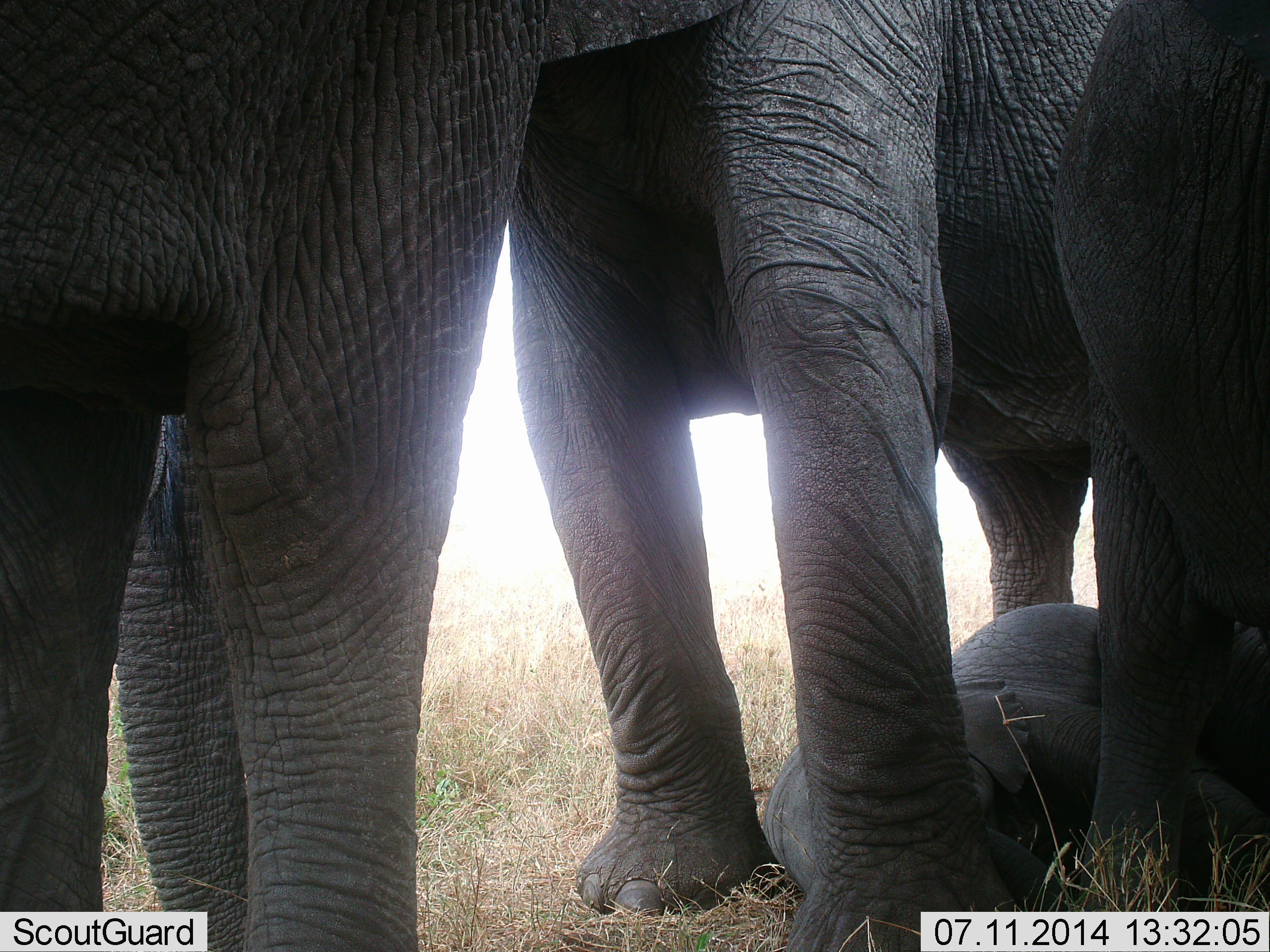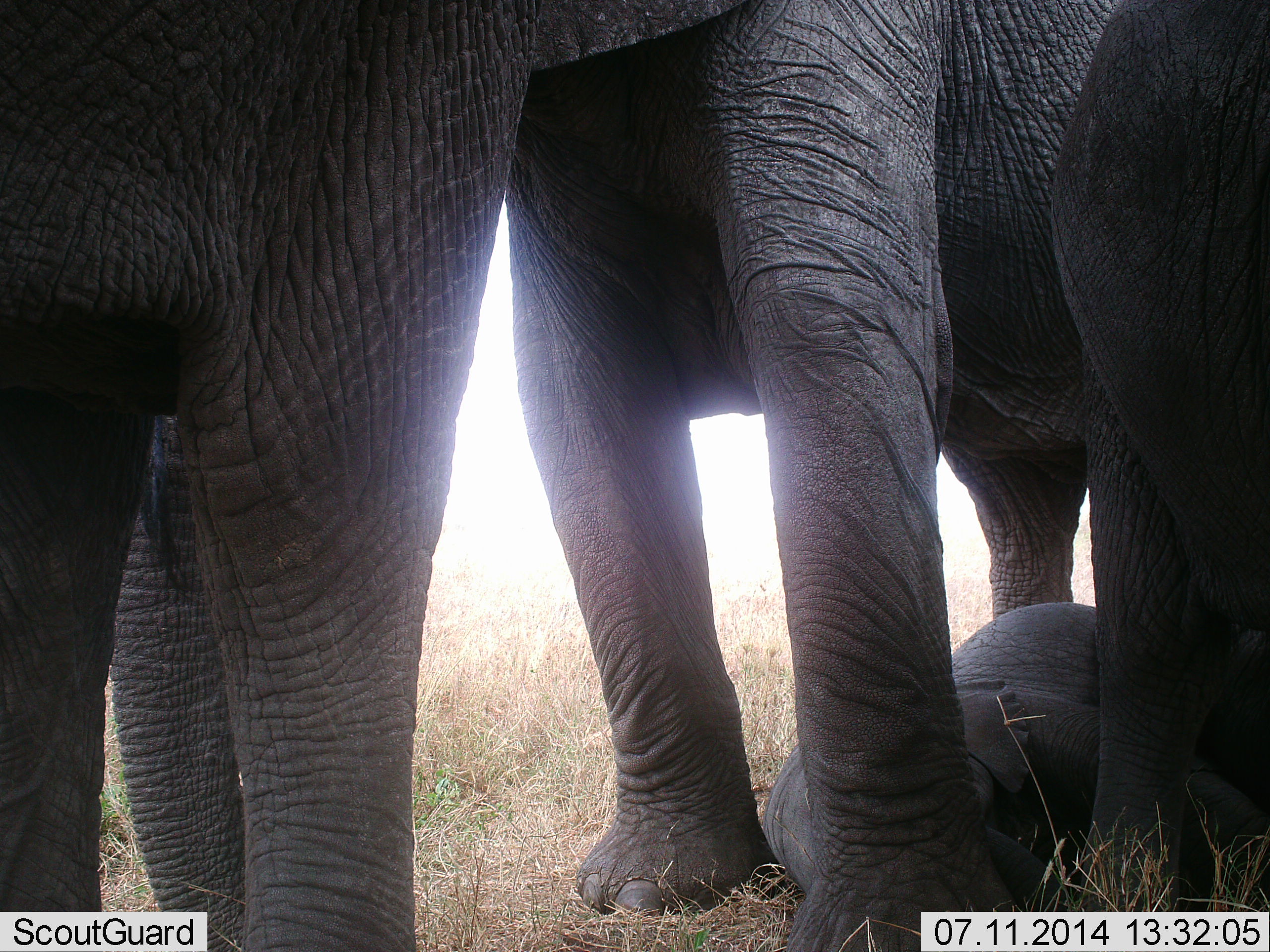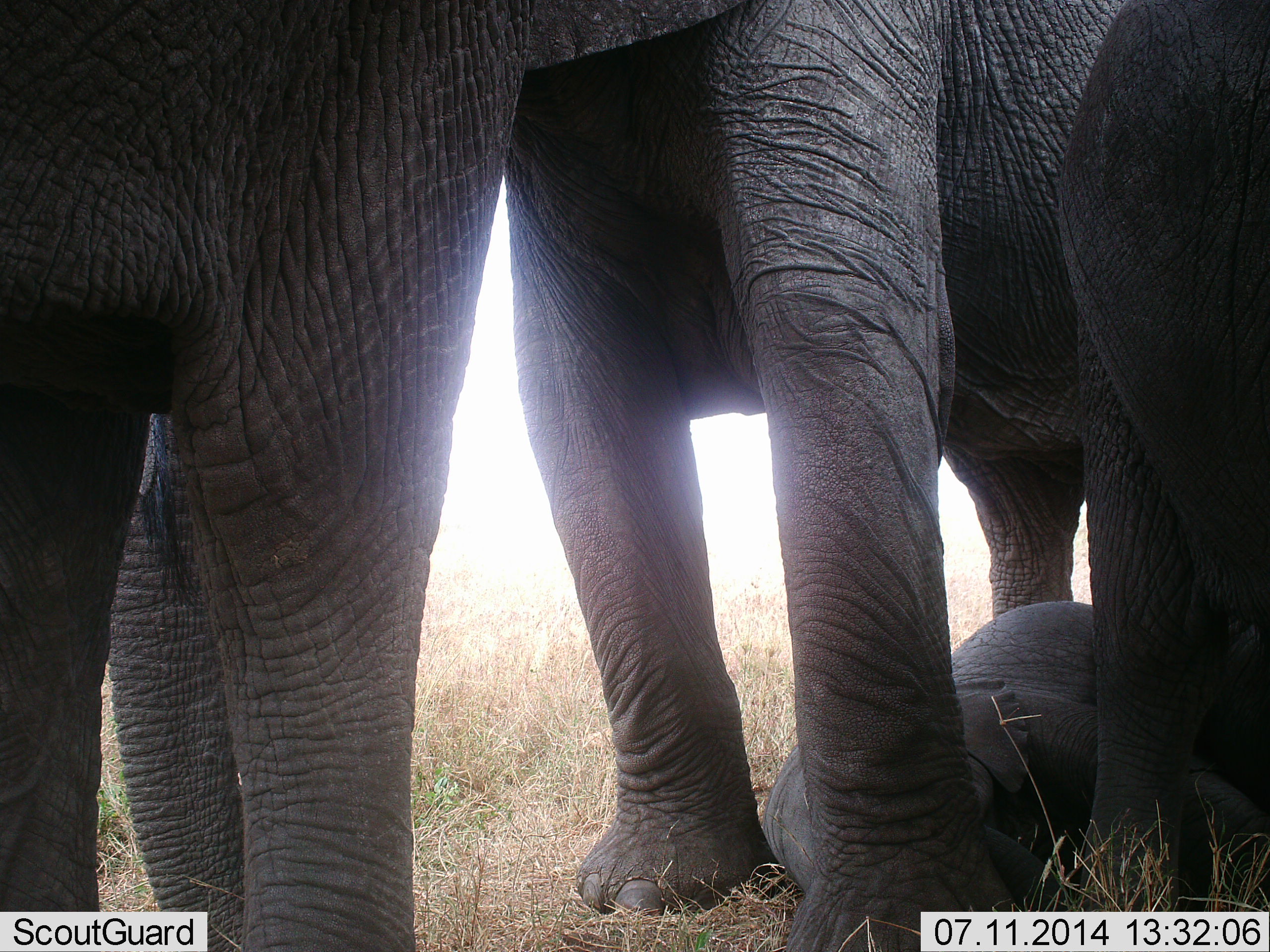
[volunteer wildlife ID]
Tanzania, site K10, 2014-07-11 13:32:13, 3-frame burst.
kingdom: Animalia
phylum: Chordata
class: Mammalia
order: Proboscidea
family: Elephantidae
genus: Loxodonta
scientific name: Loxodonta africana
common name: african bush elephant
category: elephant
Elephant (african bush elephant) (Loxodonta africana), count 3. Behavior (volunteer vote fractions): standing 100%, resting 80%, moving 0%, interacting 0%. Young present (vote fraction): 100%. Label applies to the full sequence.